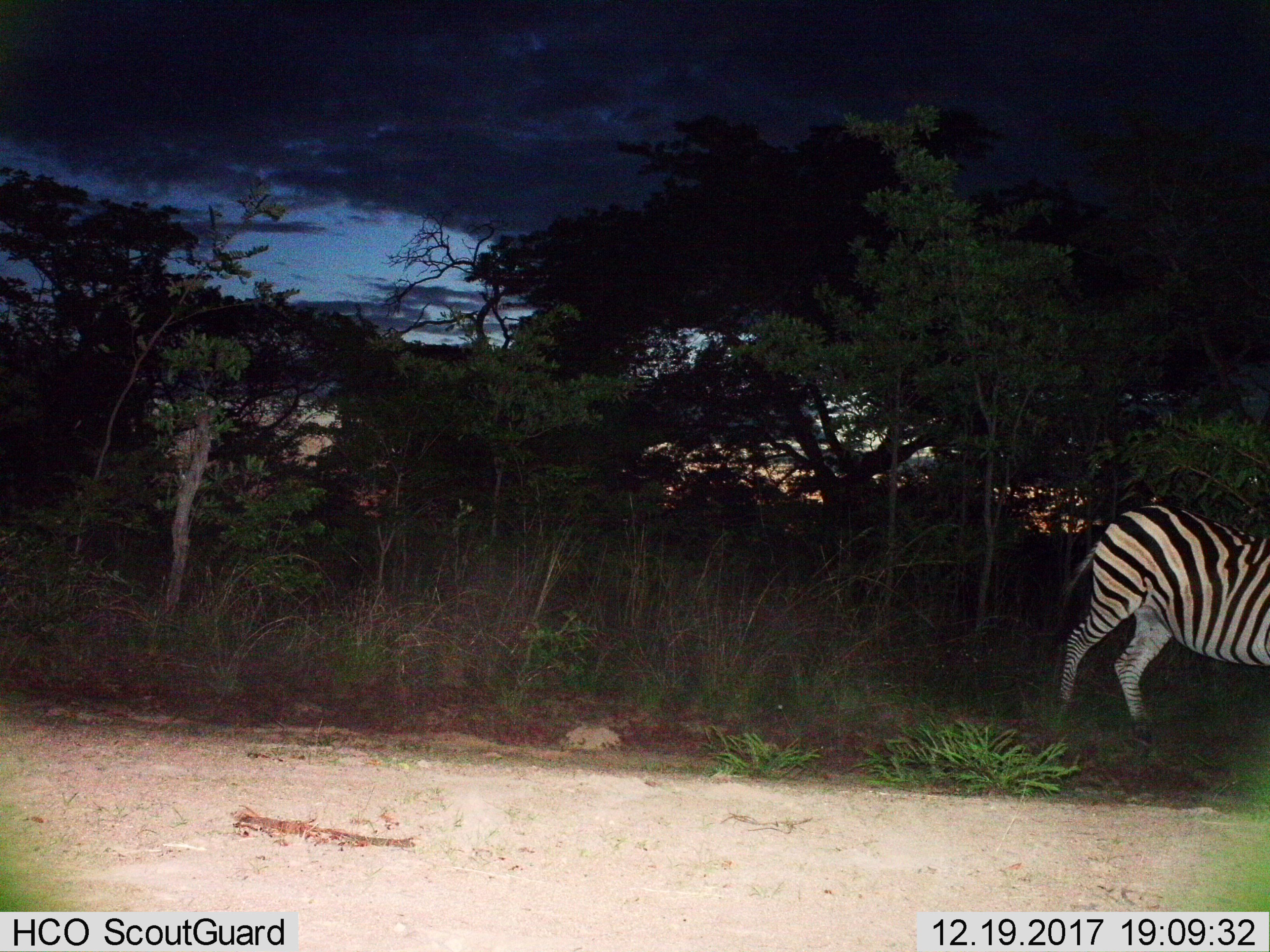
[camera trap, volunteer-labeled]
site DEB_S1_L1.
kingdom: Animalia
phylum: Chordata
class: Mammalia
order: Perissodactyla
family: Equidae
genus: Equus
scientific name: Equus quagga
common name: plains zebra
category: zebraplains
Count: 1.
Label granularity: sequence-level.